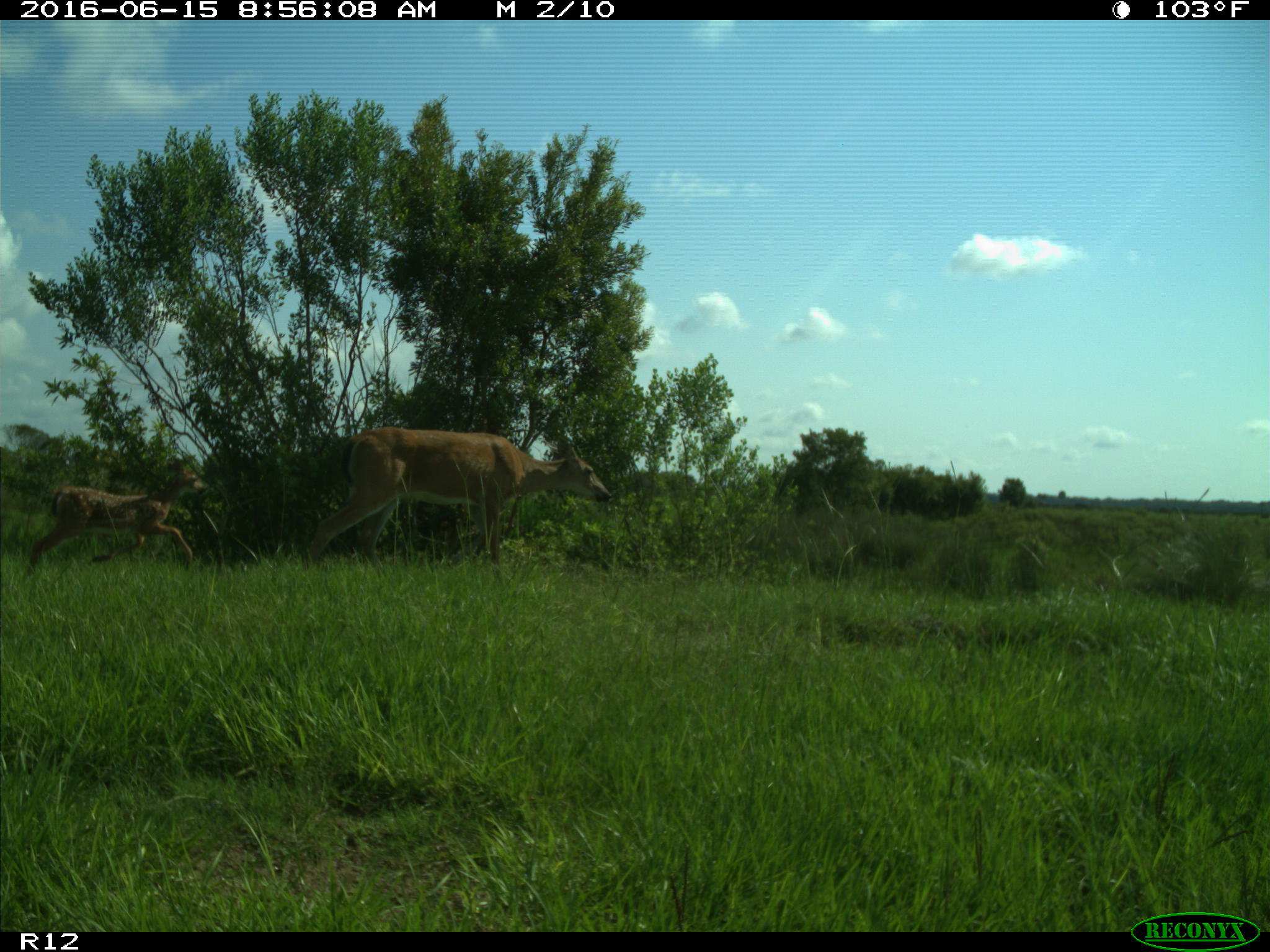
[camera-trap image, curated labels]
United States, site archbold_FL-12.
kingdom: Animalia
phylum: Chordata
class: Mammalia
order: Artiodactyla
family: Cervidae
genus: Odocoileus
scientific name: Odocoileus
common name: deer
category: unidentified deer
Unidentified deer (deer) (Odocoileus).